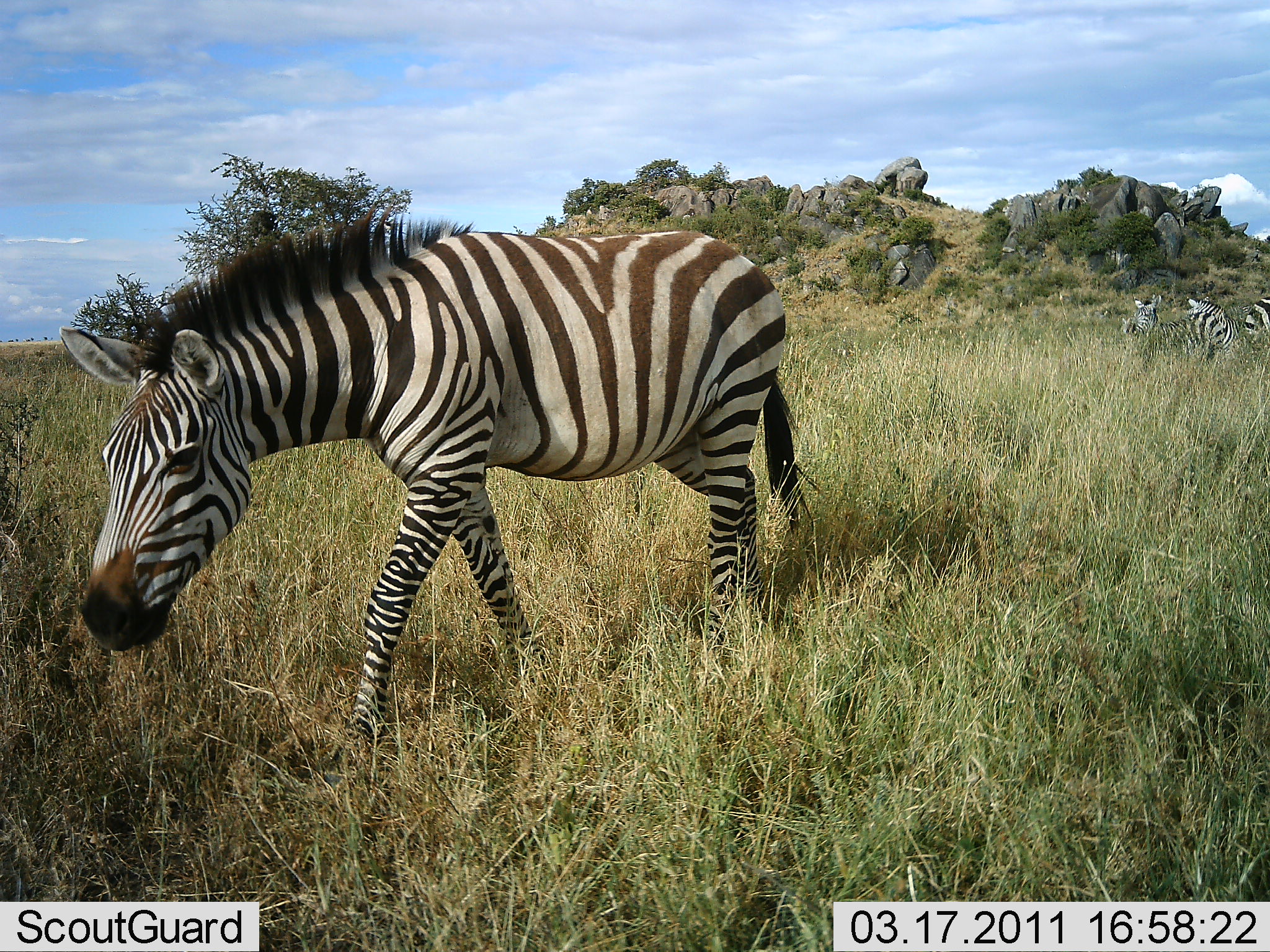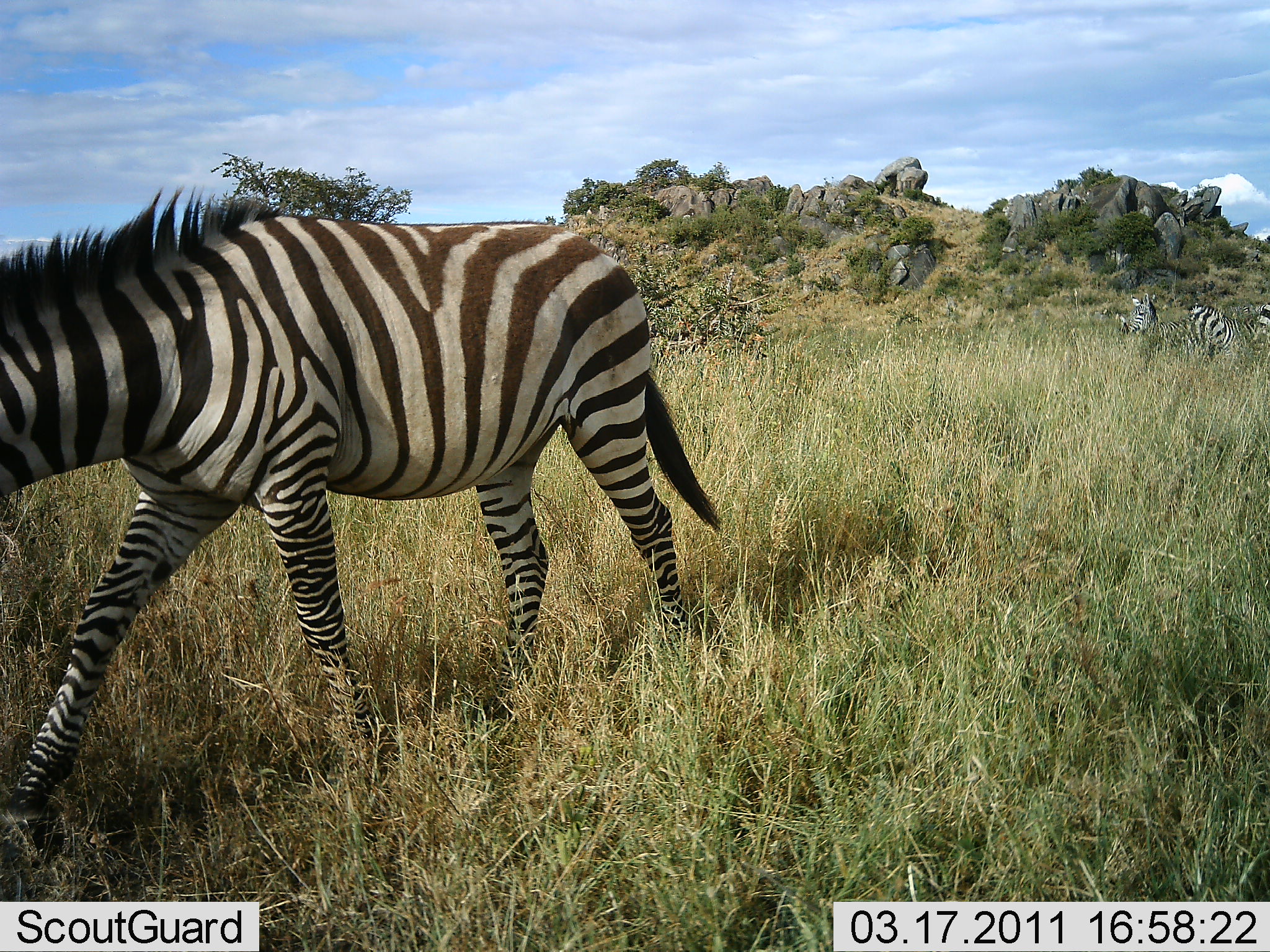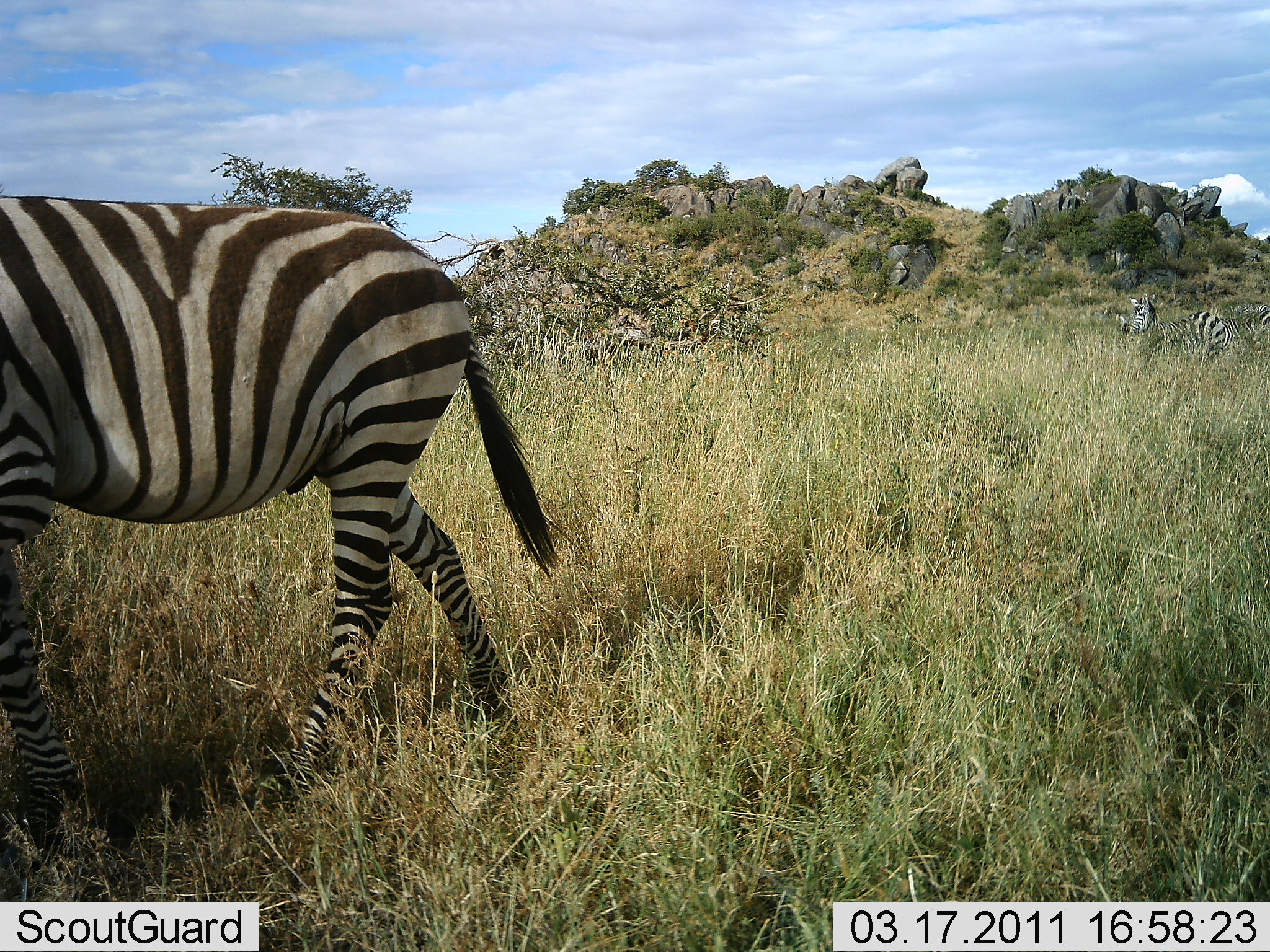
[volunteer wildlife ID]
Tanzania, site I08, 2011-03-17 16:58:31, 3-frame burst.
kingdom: Animalia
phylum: Chordata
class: Mammalia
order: Perissodactyla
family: Equidae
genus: Equus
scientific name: Equus quagga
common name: plains zebra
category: zebra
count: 3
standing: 40%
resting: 20%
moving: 90%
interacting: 0%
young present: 0%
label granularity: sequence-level